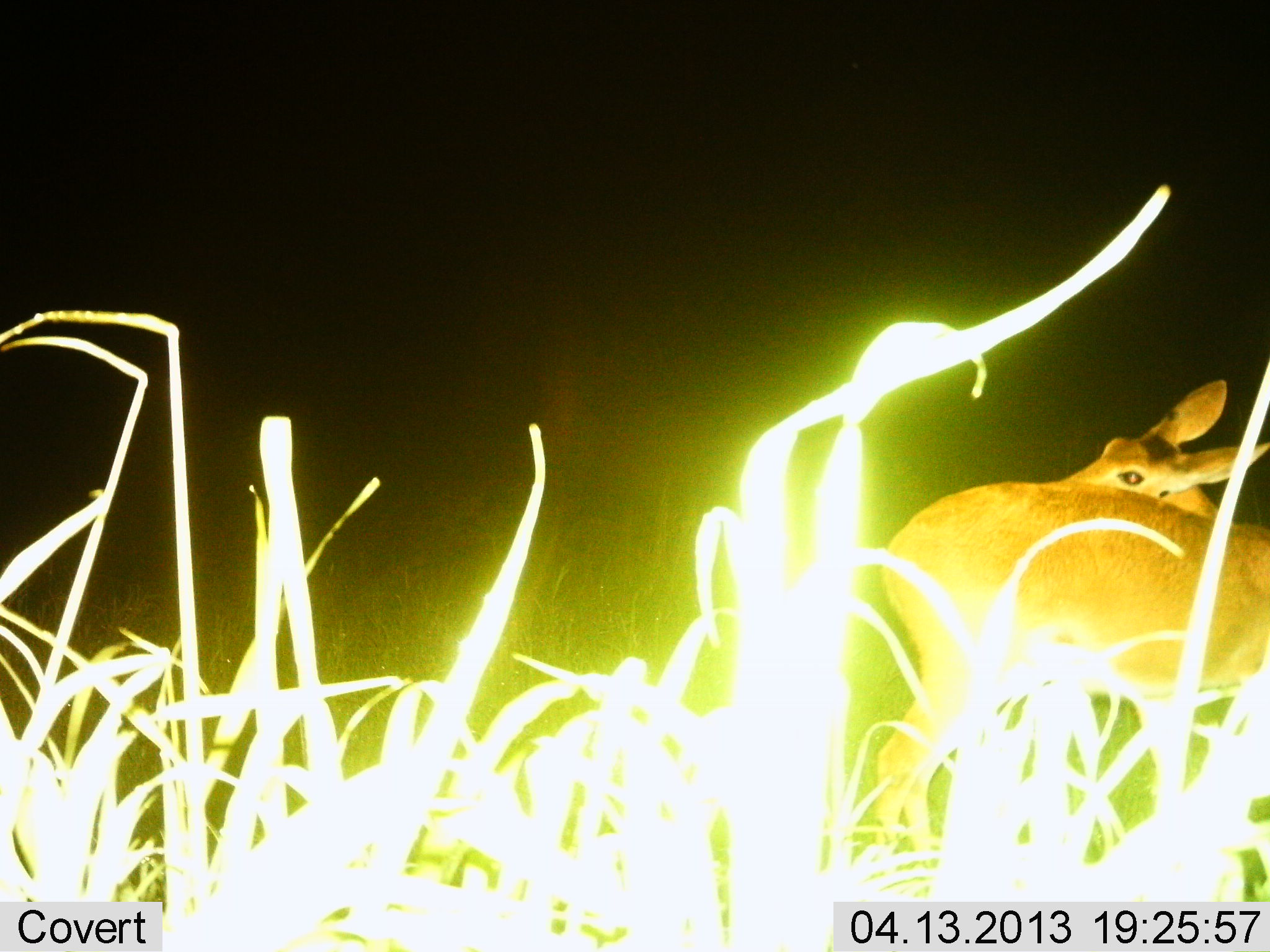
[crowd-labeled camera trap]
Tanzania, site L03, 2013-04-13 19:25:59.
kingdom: Animalia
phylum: Chordata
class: Mammalia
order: Artiodactyla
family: Bovidae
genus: Redunca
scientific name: Redunca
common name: reedbuck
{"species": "reedbuck (Redunca)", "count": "2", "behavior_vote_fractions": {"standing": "80%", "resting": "5%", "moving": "5%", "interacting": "15%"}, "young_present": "0%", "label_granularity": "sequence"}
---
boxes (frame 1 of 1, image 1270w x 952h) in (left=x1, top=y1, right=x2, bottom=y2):
animal: (left=874, top=380, right=1270, bottom=849)